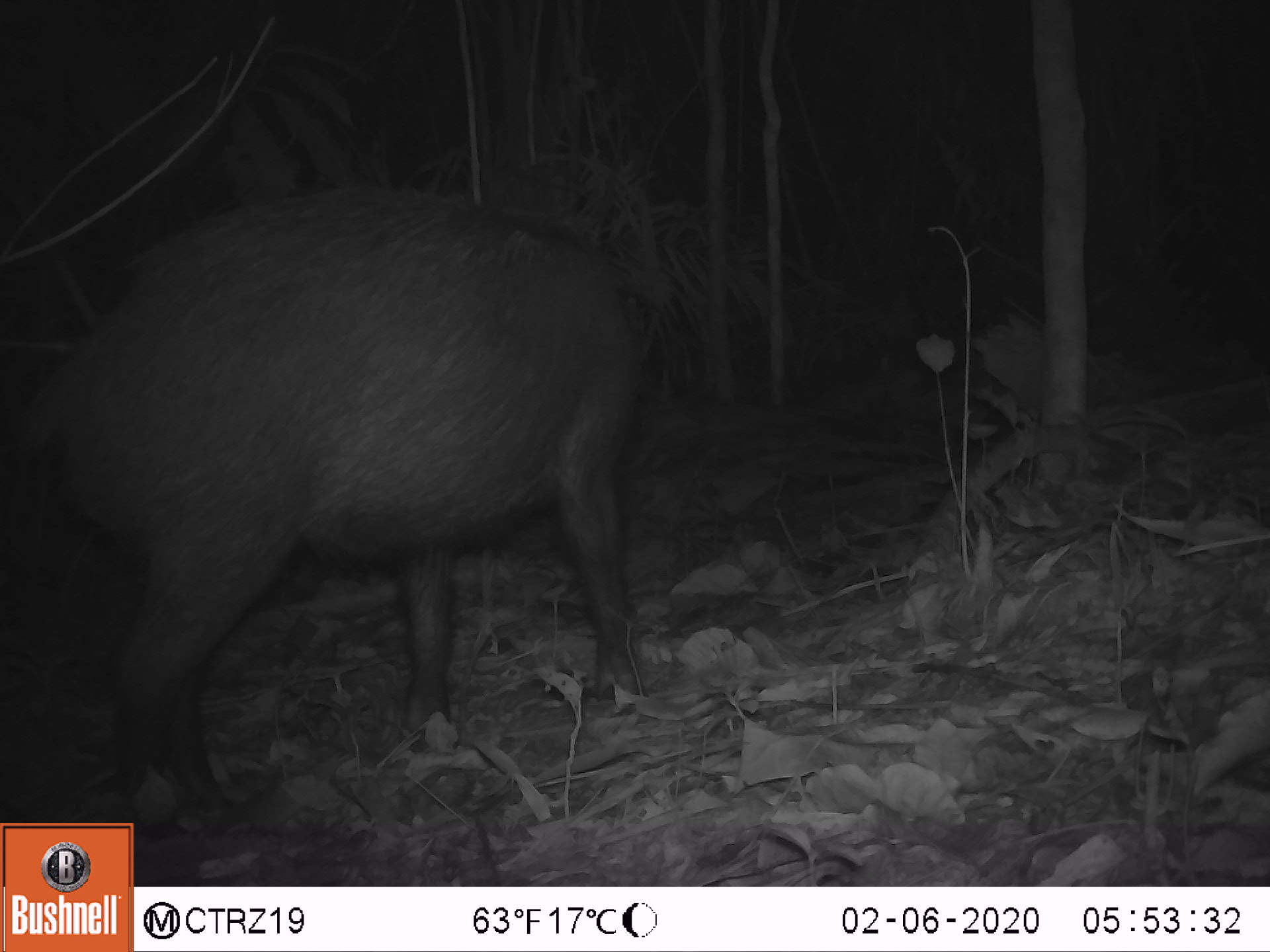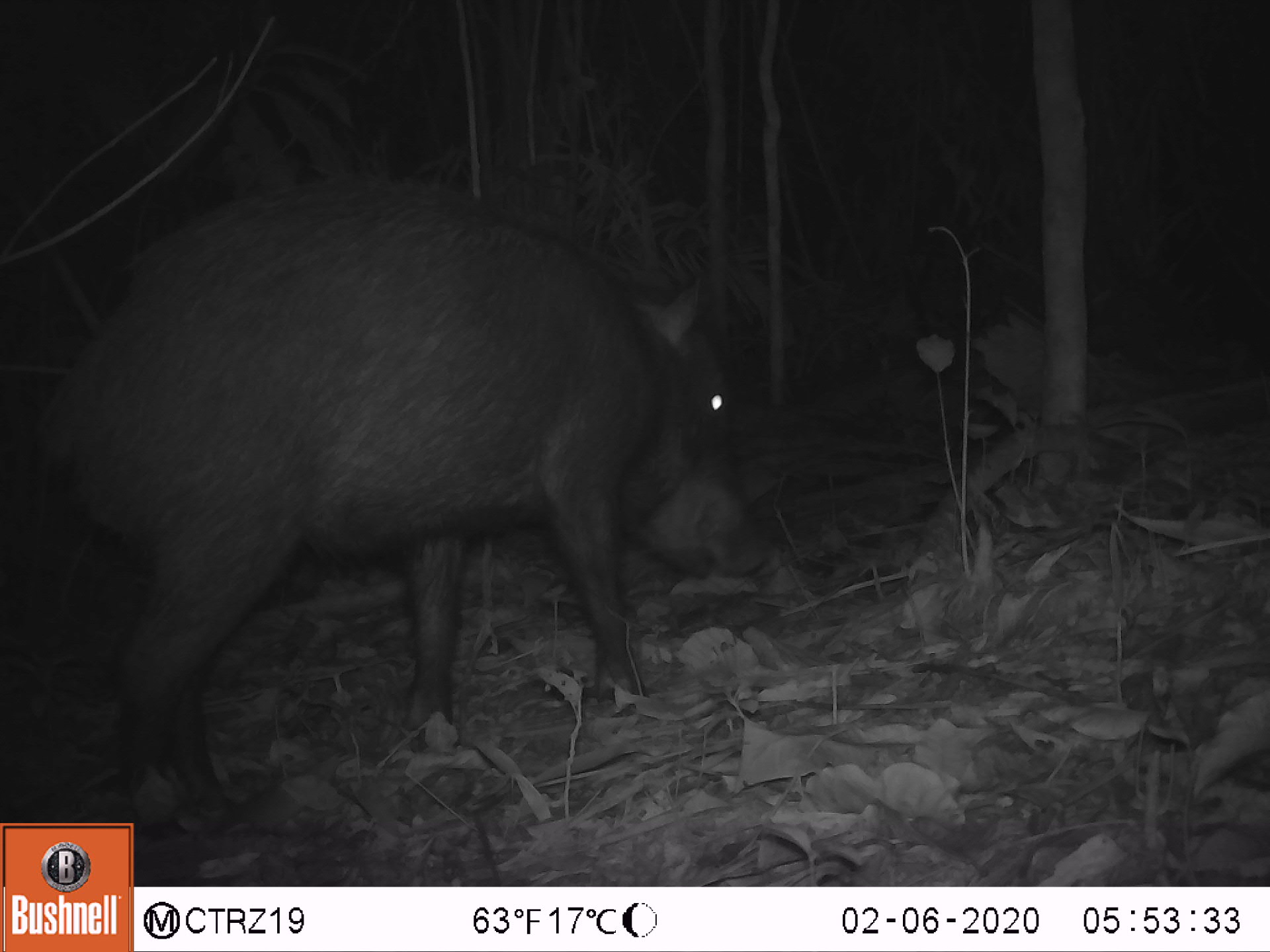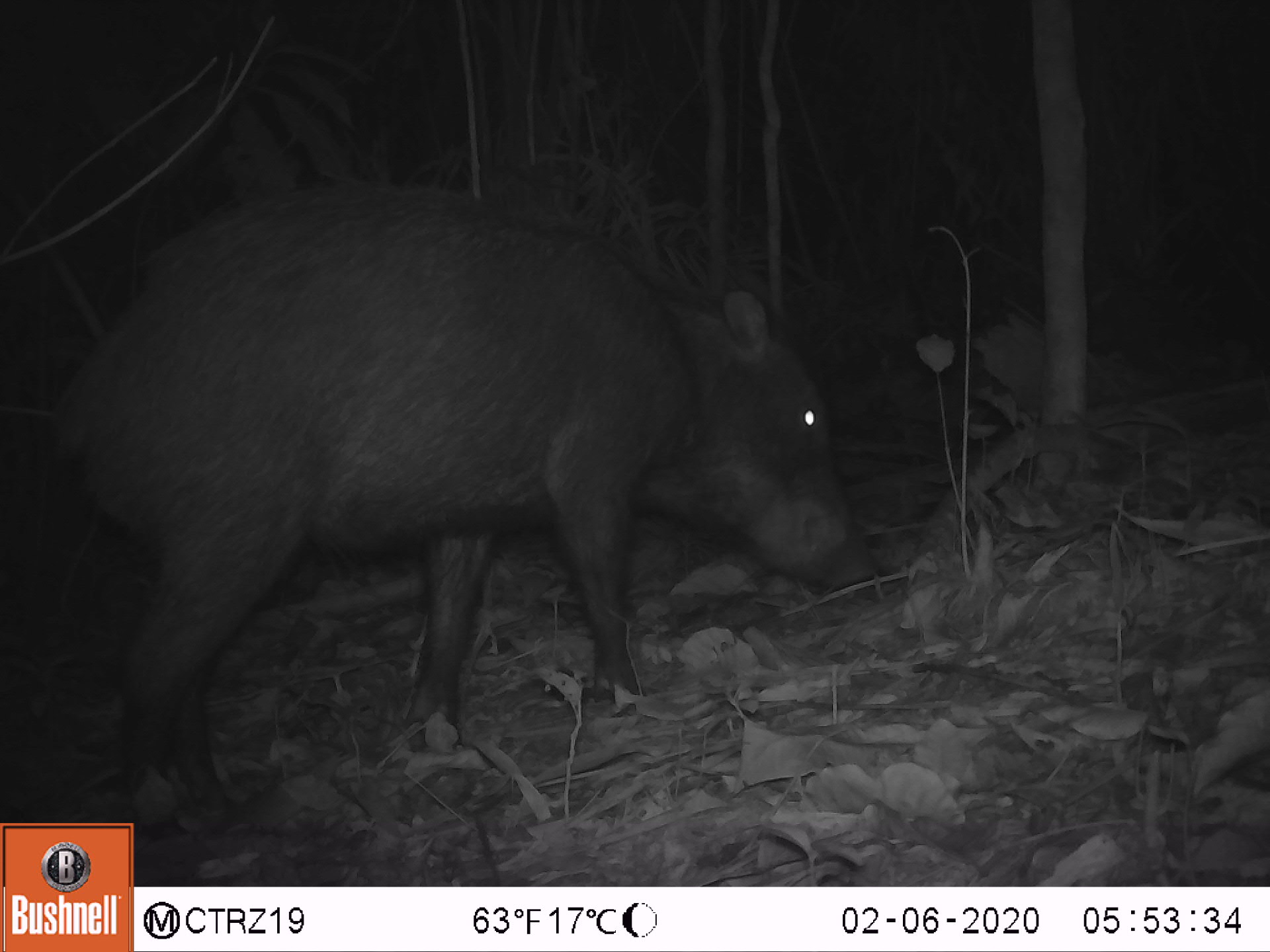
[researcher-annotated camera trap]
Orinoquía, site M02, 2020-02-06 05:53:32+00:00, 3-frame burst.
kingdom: Animalia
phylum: Chordata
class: Mammalia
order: Artiodactyla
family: Tayassuidae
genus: Tayassu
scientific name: Tayassu pecari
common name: white-lipped peccary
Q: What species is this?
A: White-lipped peccary (Tayassu pecari).